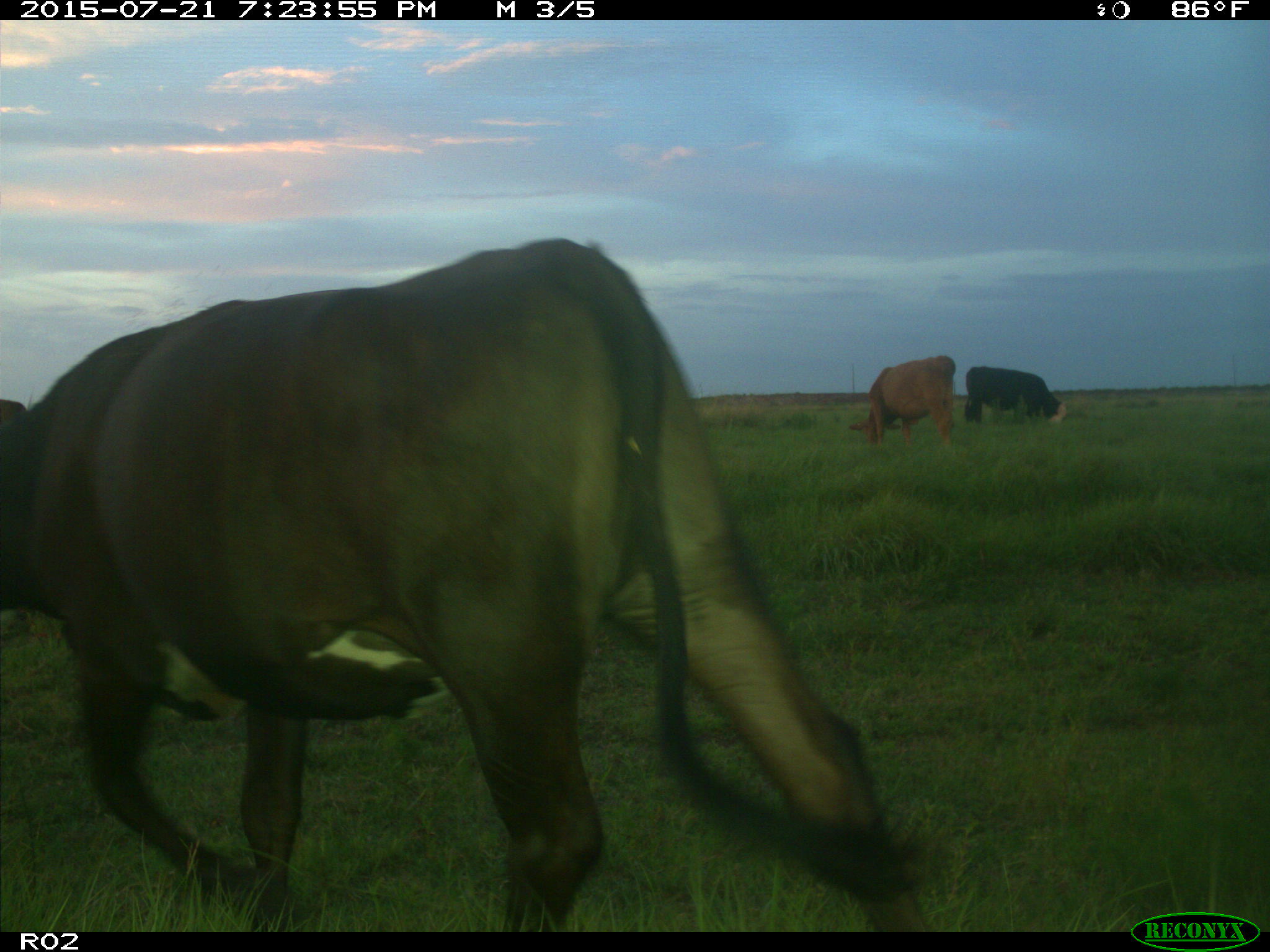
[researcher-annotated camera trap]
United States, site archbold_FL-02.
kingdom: Animalia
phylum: Chordata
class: Mammalia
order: Artiodactyla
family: Bovidae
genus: Bos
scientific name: Bos taurus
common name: domestic cow